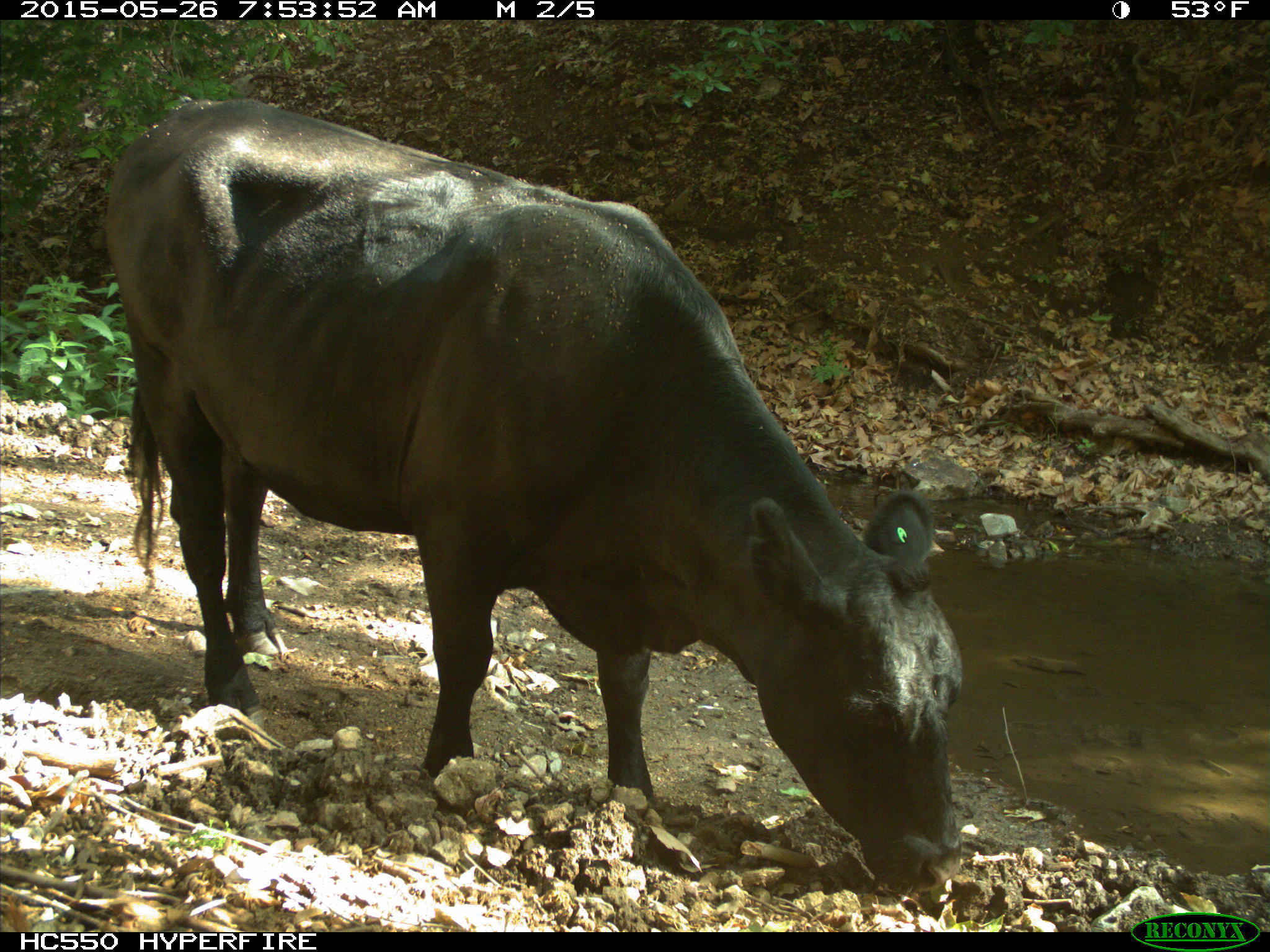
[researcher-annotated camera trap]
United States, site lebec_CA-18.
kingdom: Animalia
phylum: Chordata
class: Mammalia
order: Artiodactyla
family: Bovidae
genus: Bos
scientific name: Bos taurus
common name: domestic cow